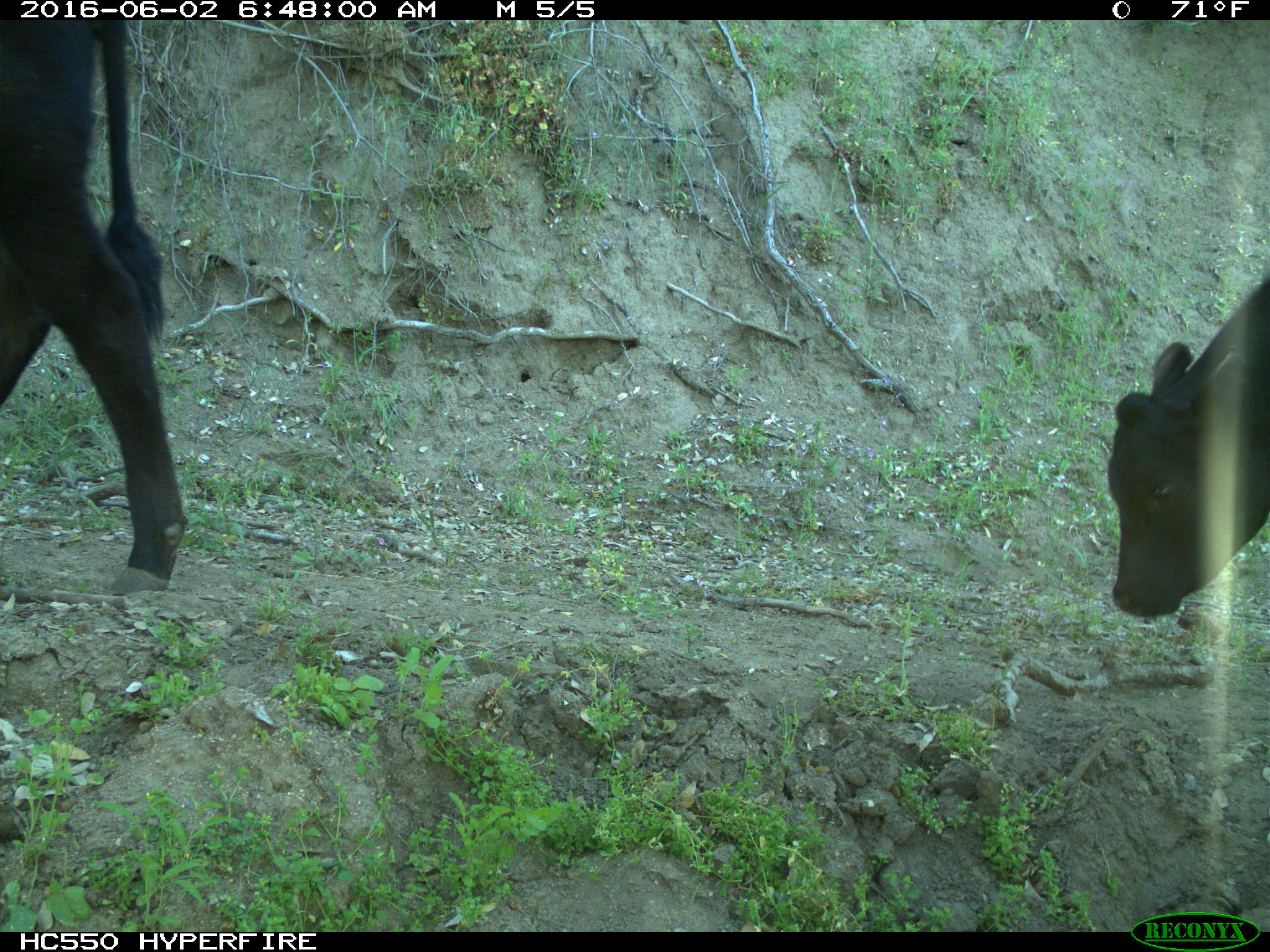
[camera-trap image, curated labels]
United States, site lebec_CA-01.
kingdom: Animalia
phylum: Chordata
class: Mammalia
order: Artiodactyla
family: Bovidae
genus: Bos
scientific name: Bos taurus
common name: domestic cow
Bos taurus (domestic cow).